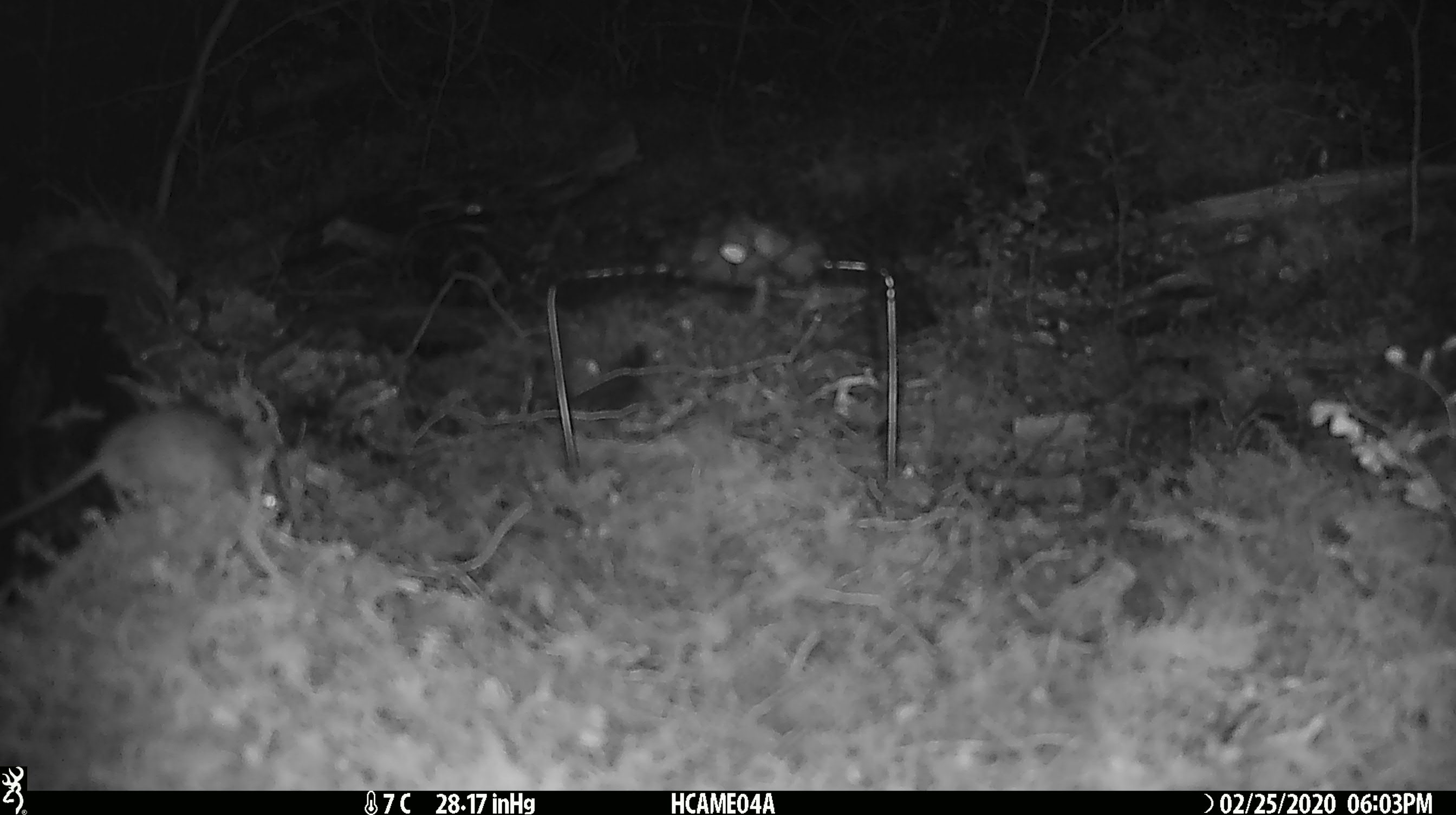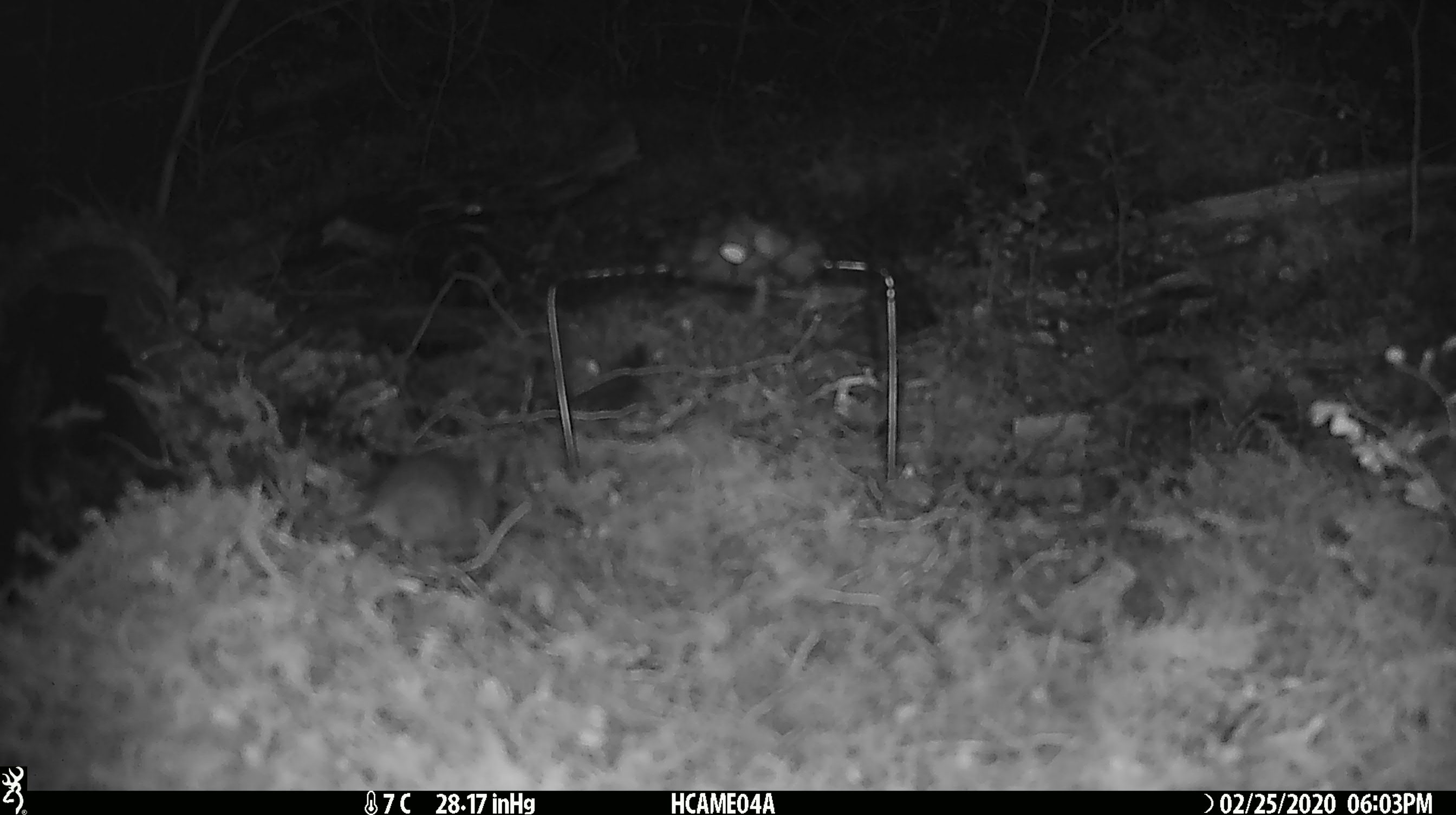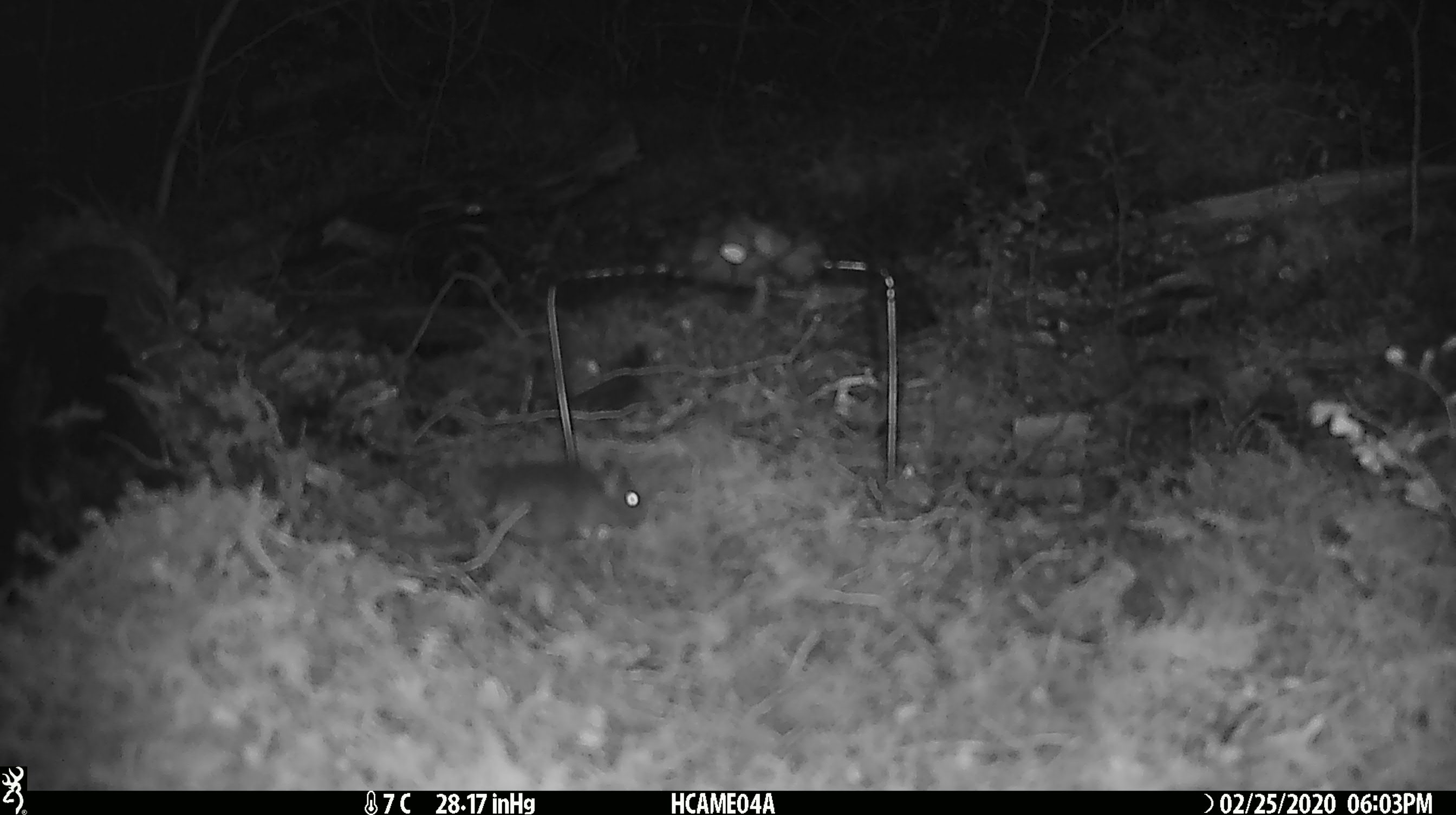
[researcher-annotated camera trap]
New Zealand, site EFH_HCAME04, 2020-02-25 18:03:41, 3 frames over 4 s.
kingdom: Animalia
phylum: Chordata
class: Mammalia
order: Rodentia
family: Muridae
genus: Mus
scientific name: Mus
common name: mouse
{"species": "mouse (Mus)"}